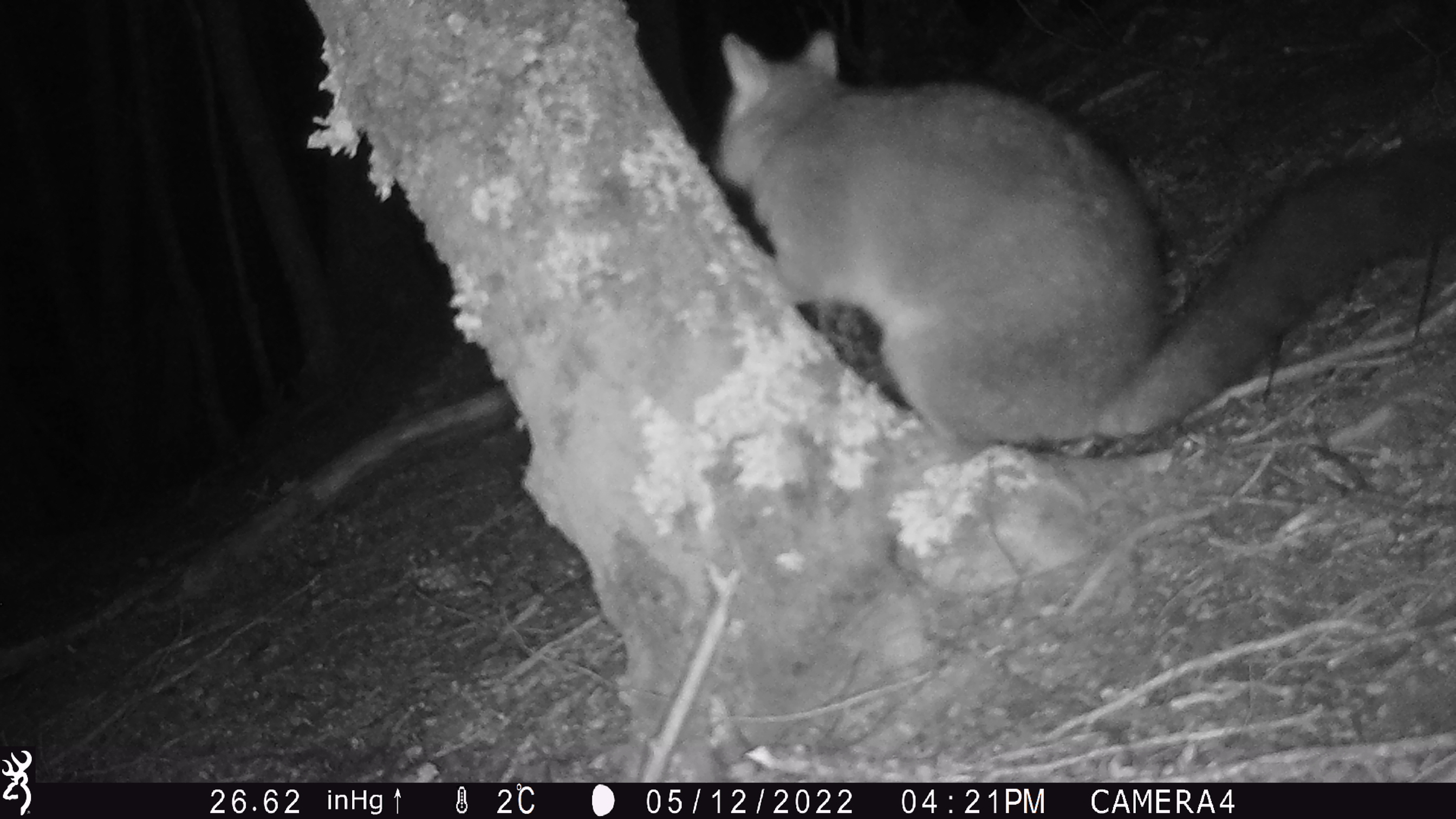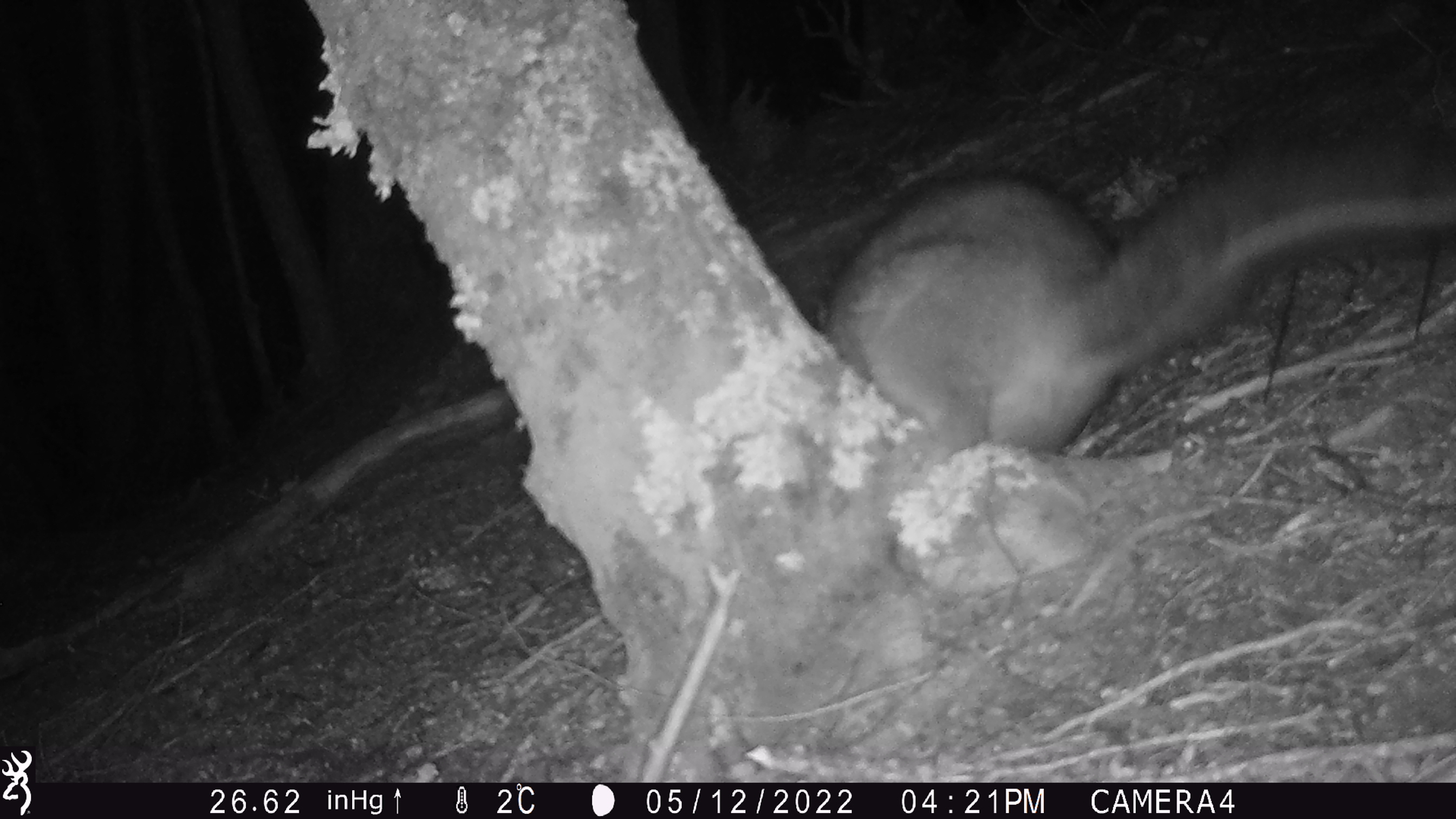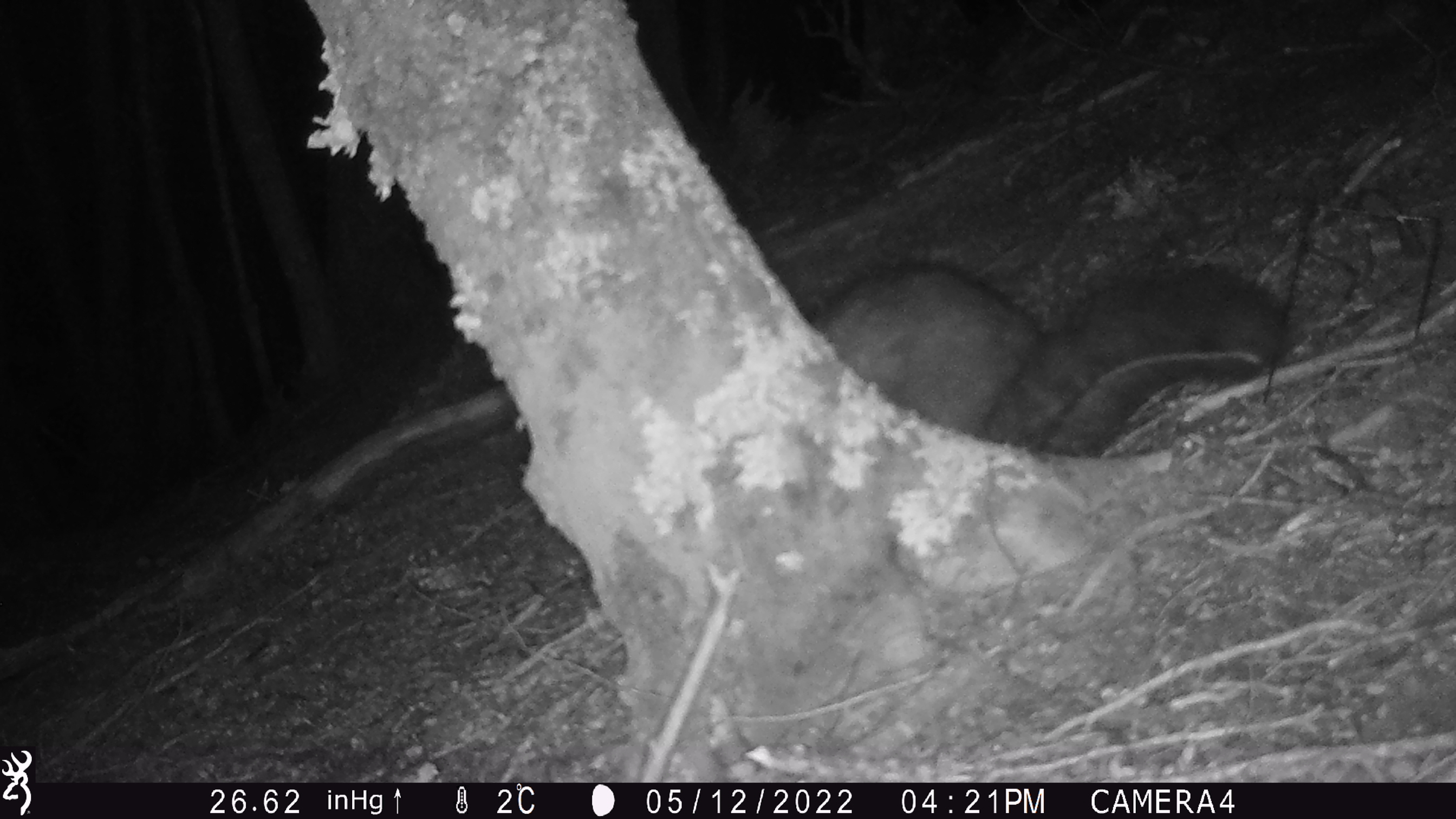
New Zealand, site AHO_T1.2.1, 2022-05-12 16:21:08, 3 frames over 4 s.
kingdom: Animalia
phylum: Chordata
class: Mammalia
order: Diprotodontia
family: Phalangeridae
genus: Trichosurus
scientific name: Trichosurus vulpecula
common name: common brushtail possum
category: possum